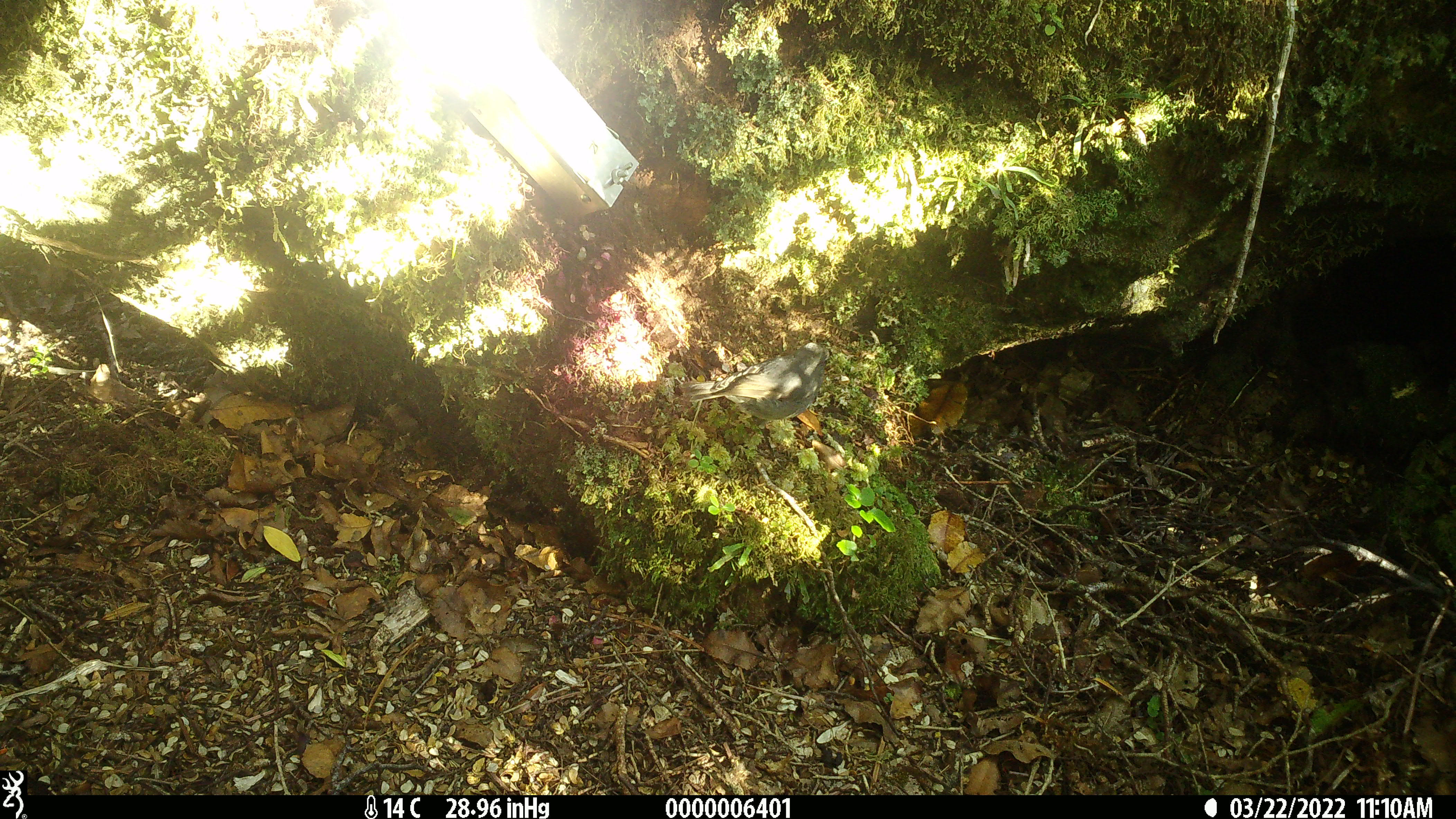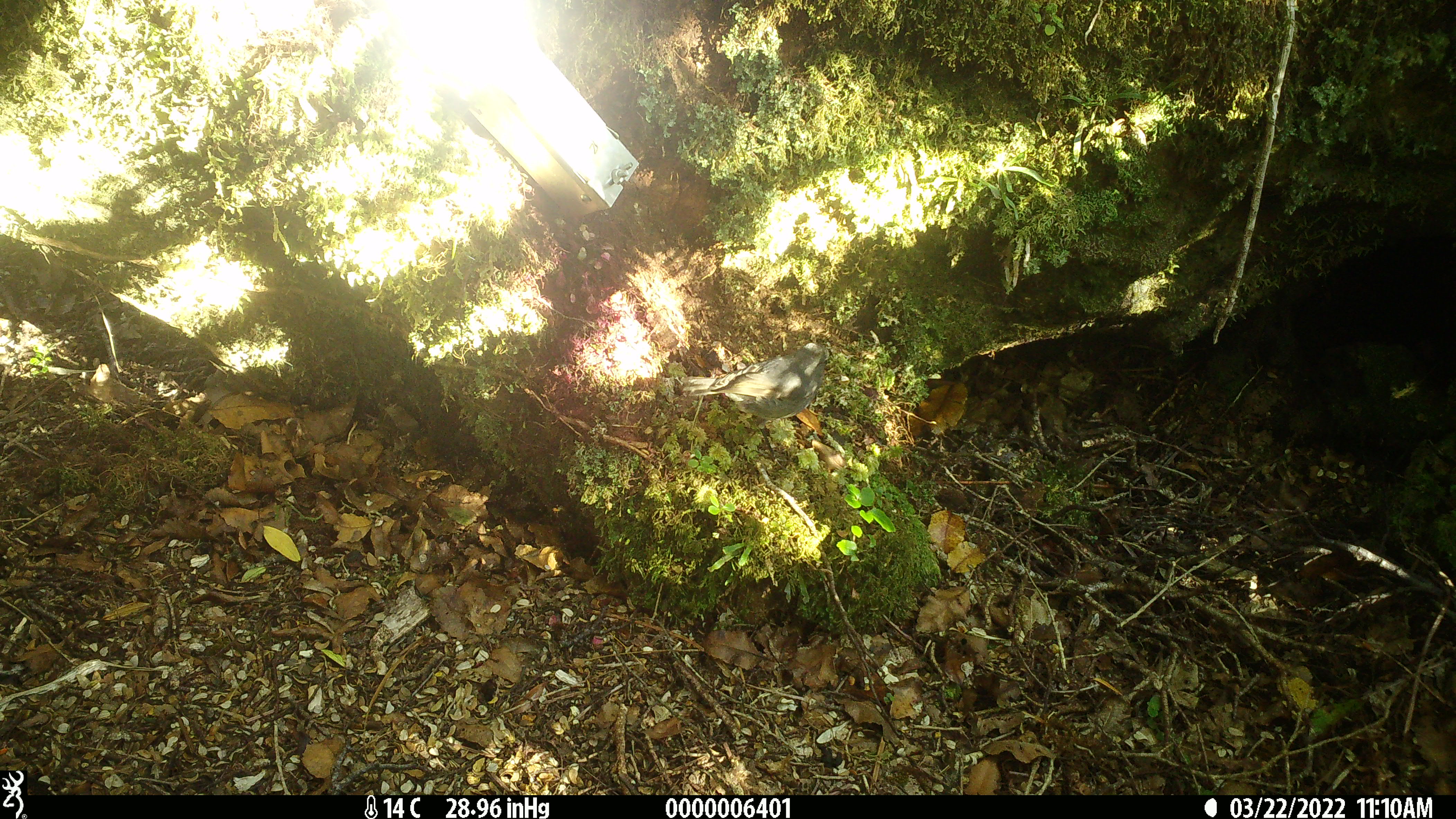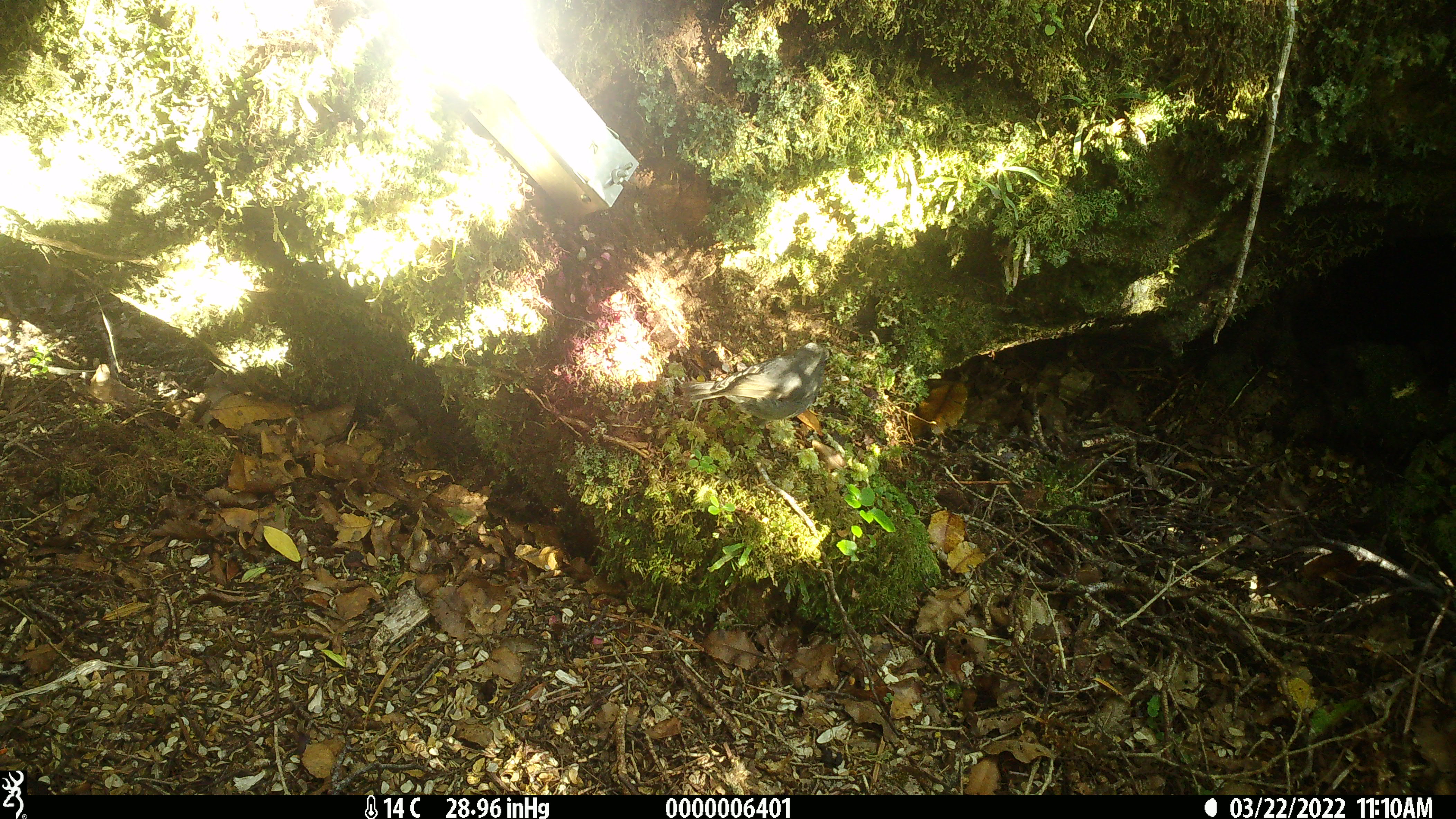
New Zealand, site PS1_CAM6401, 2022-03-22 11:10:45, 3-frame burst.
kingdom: Animalia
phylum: Chordata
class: Aves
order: Passeriformes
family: Petroicidae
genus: Petroica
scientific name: Petroica australis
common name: new zealand robin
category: robin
Robin (new zealand robin) (Petroica australis).